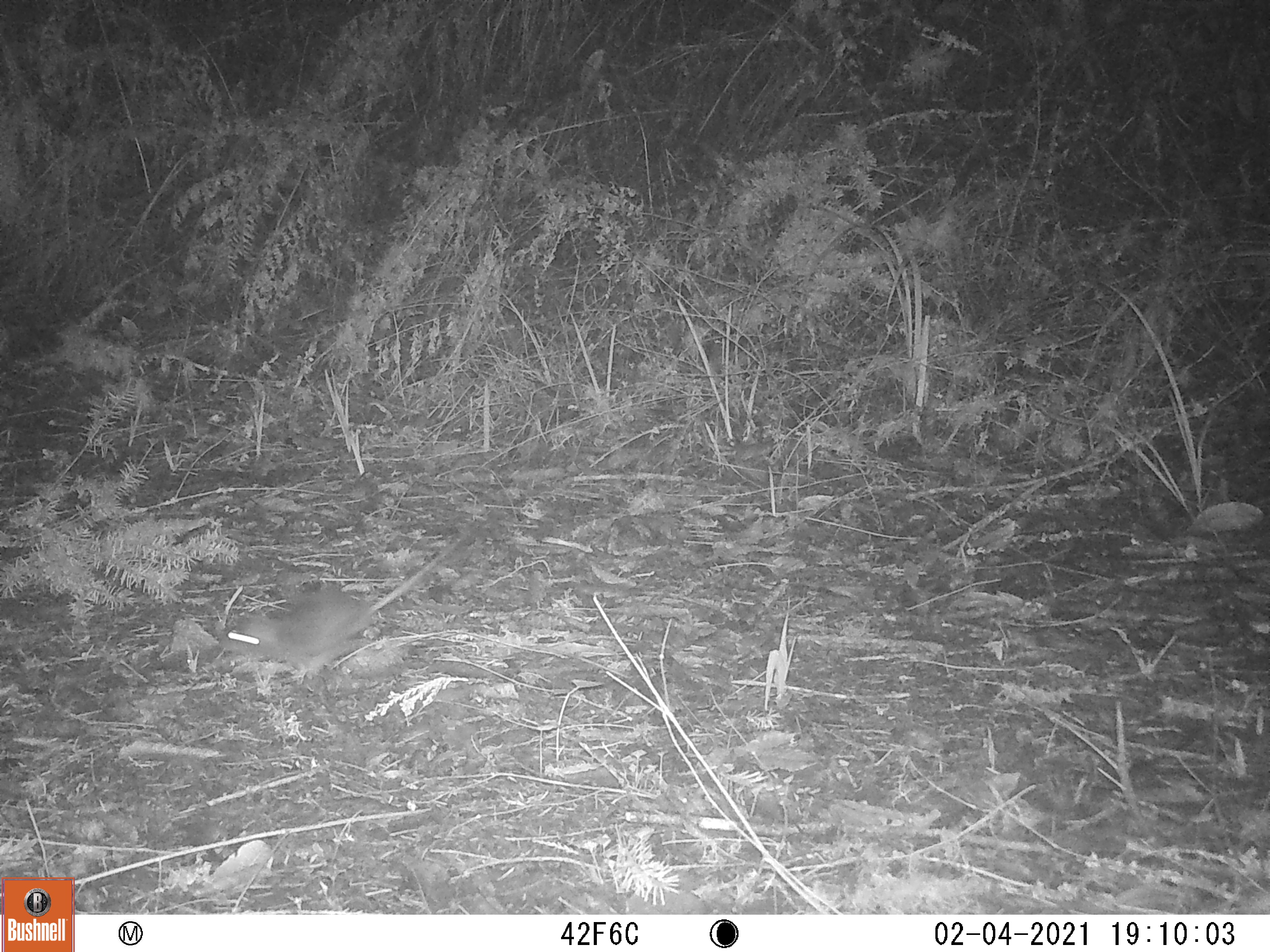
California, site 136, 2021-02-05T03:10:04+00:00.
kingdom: Animalia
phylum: Chordata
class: Mammalia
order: Rodentia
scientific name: Rodentia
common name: mouse or rat